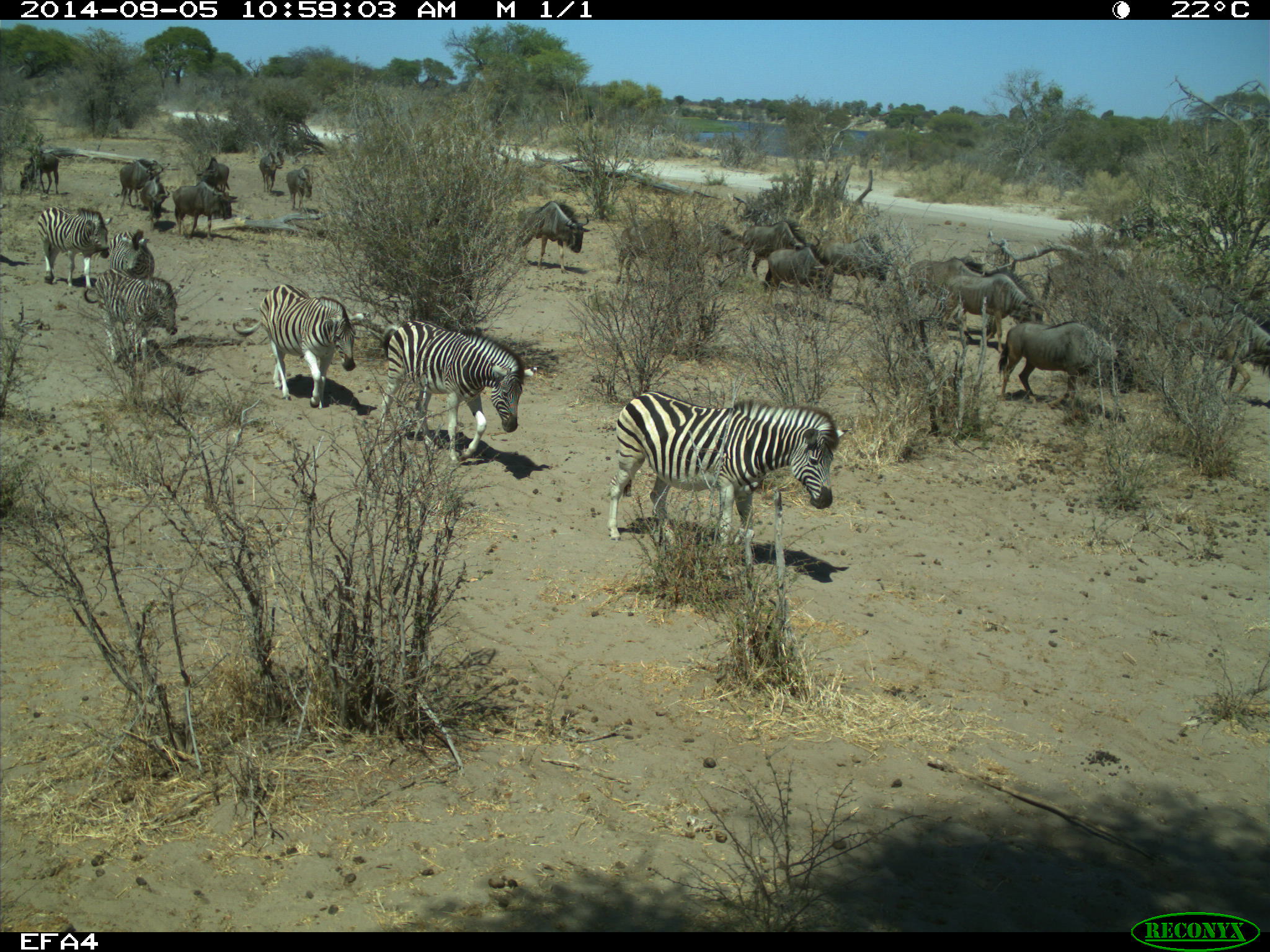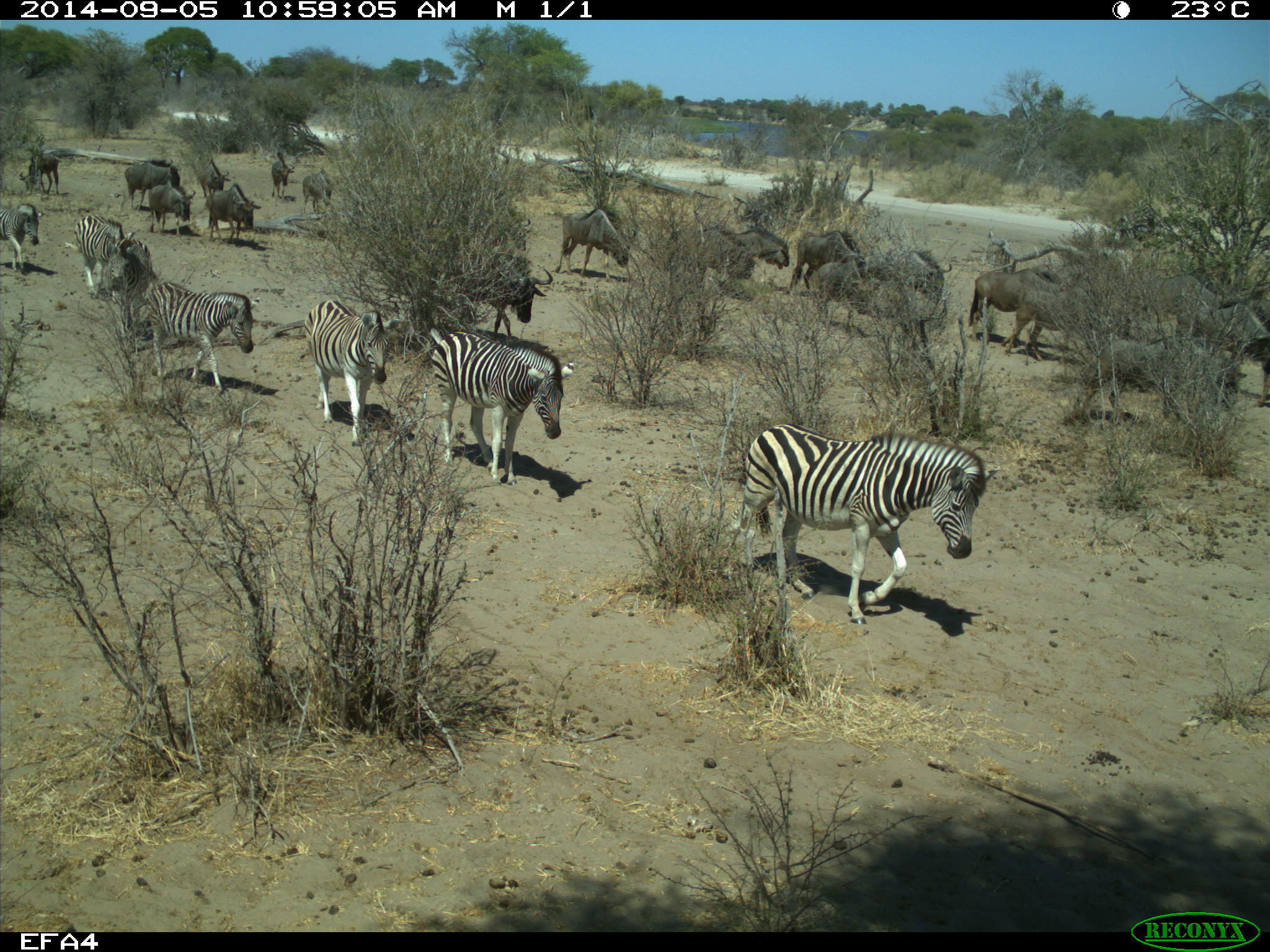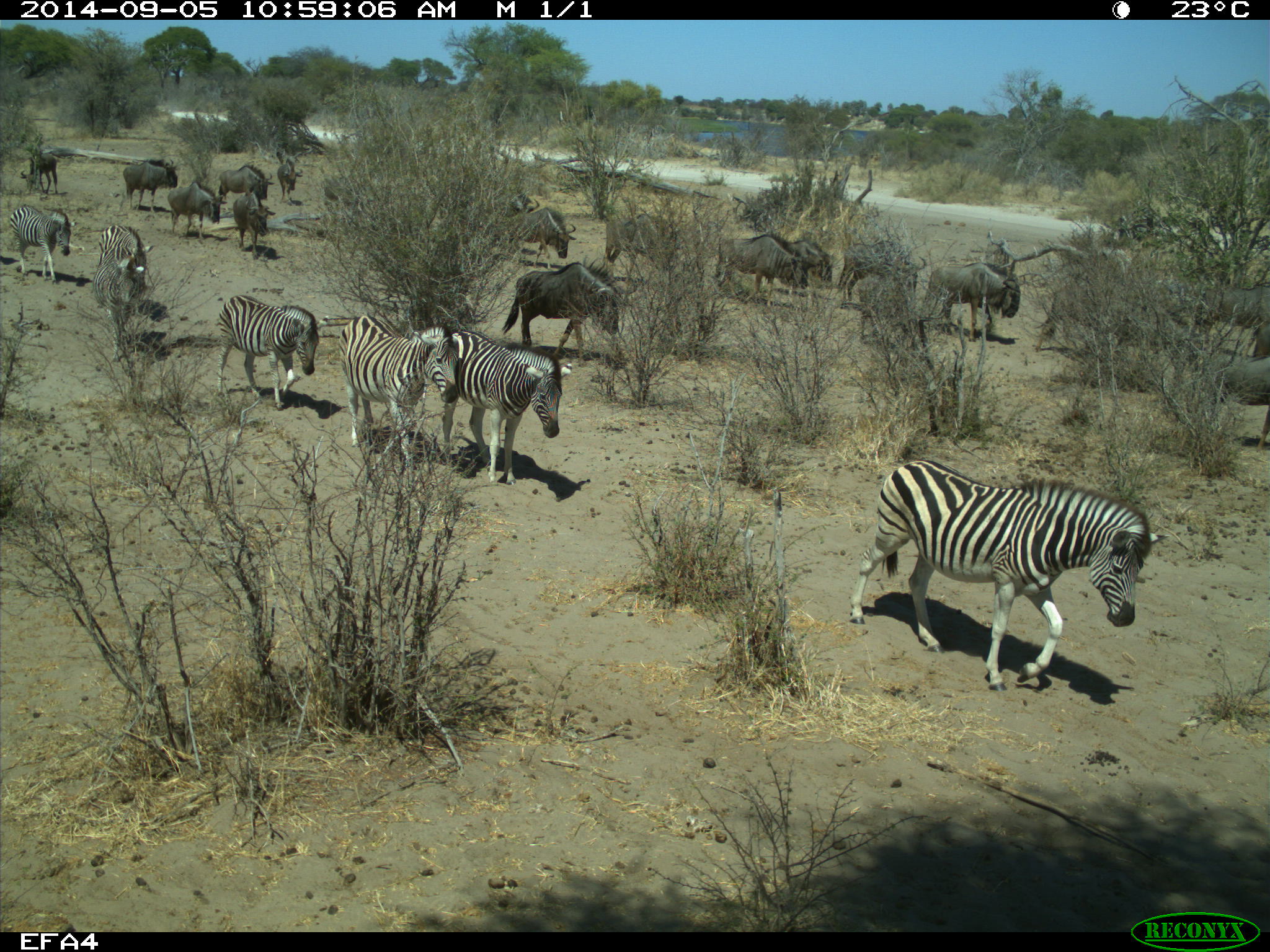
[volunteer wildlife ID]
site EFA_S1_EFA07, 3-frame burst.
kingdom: Animalia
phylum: Chordata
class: Mammalia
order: Artiodactyla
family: Bovidae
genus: Connochaetes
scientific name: Connochaetes taurinus taurinus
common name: blue wildebeest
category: wildebeestblue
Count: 11-50.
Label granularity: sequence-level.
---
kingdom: Animalia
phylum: Chordata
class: Mammalia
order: Perissodactyla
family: Equidae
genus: Equus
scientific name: Equus quagga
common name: plains zebra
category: zebraplains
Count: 6.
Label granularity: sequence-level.